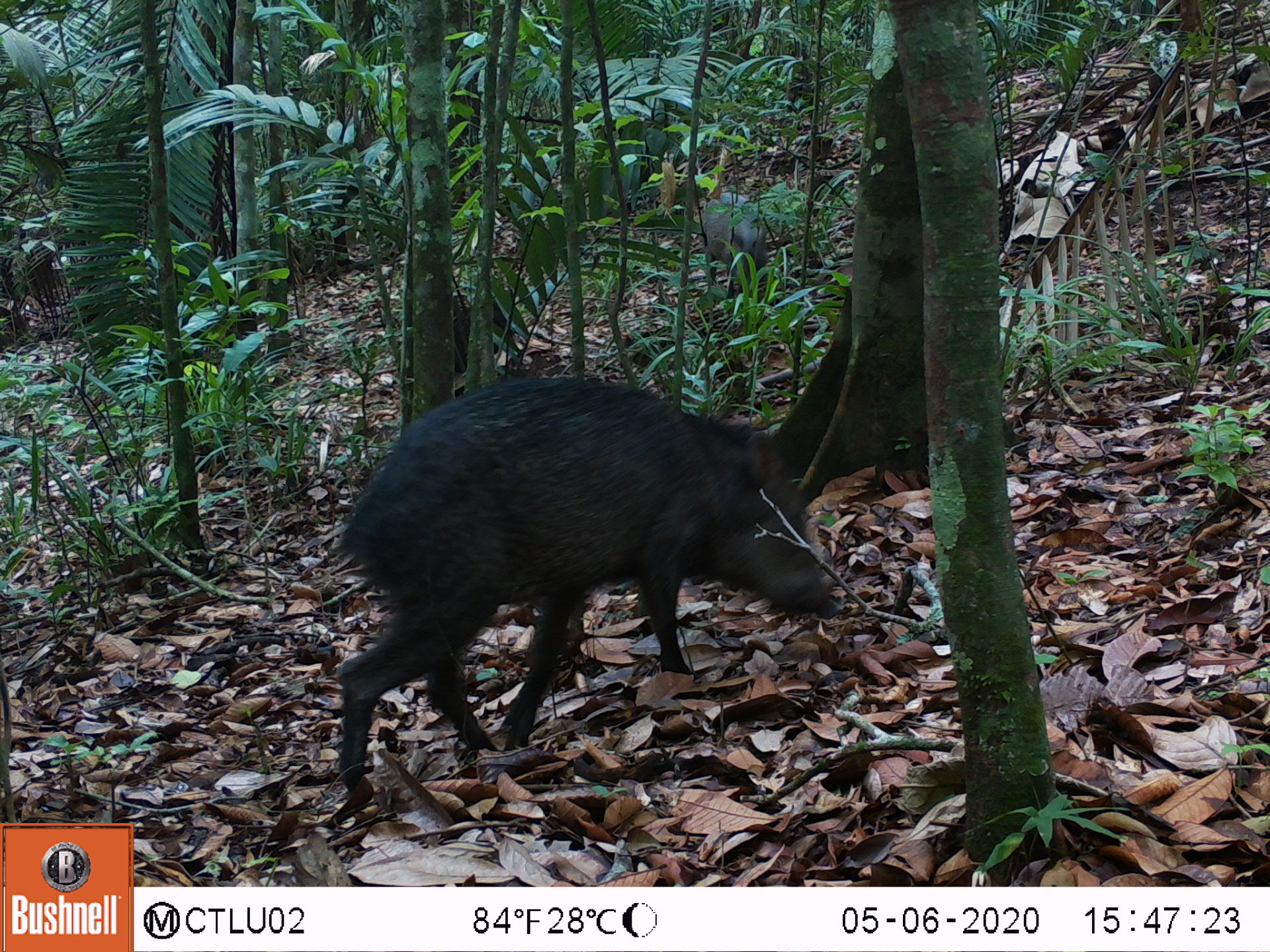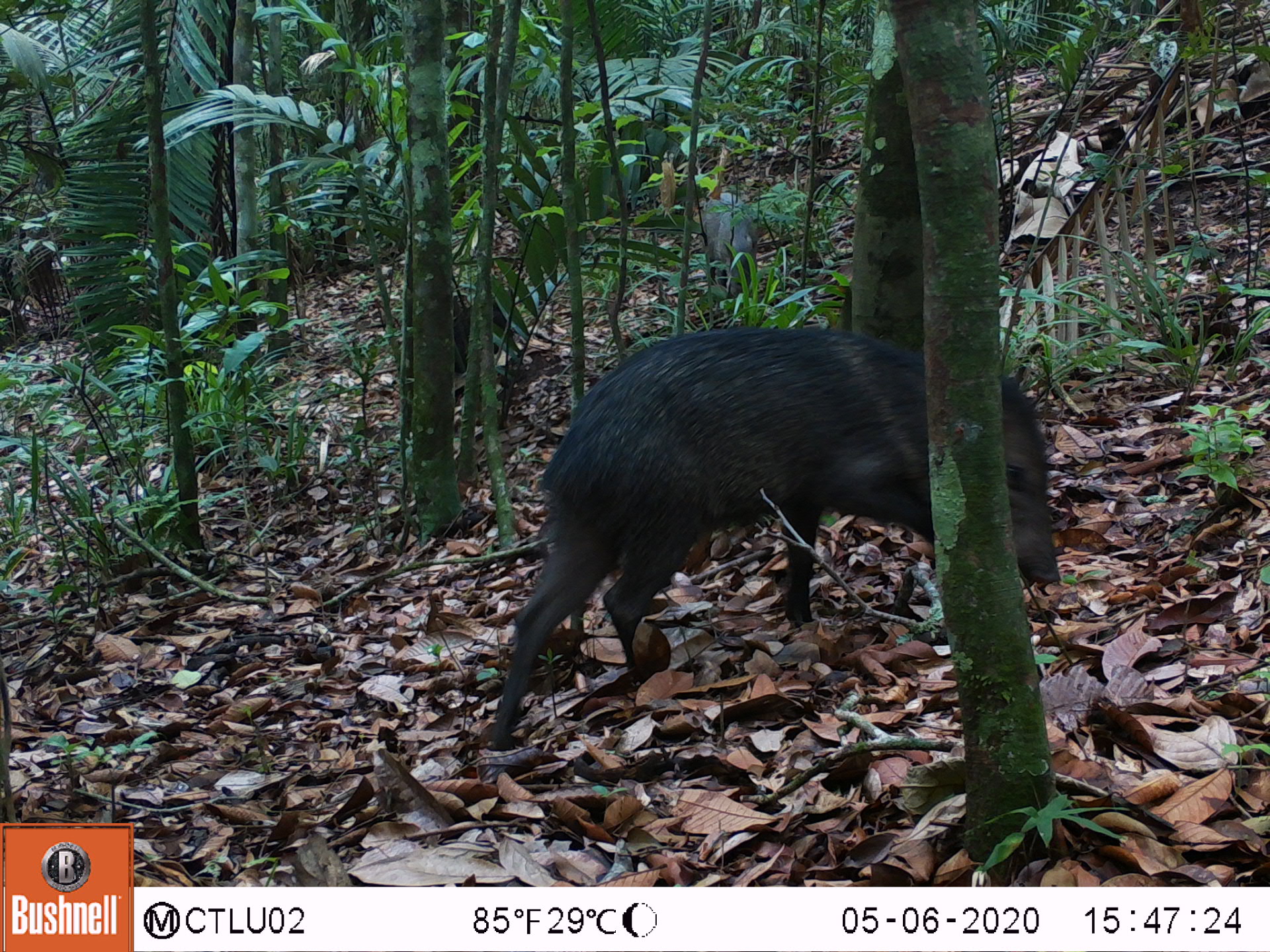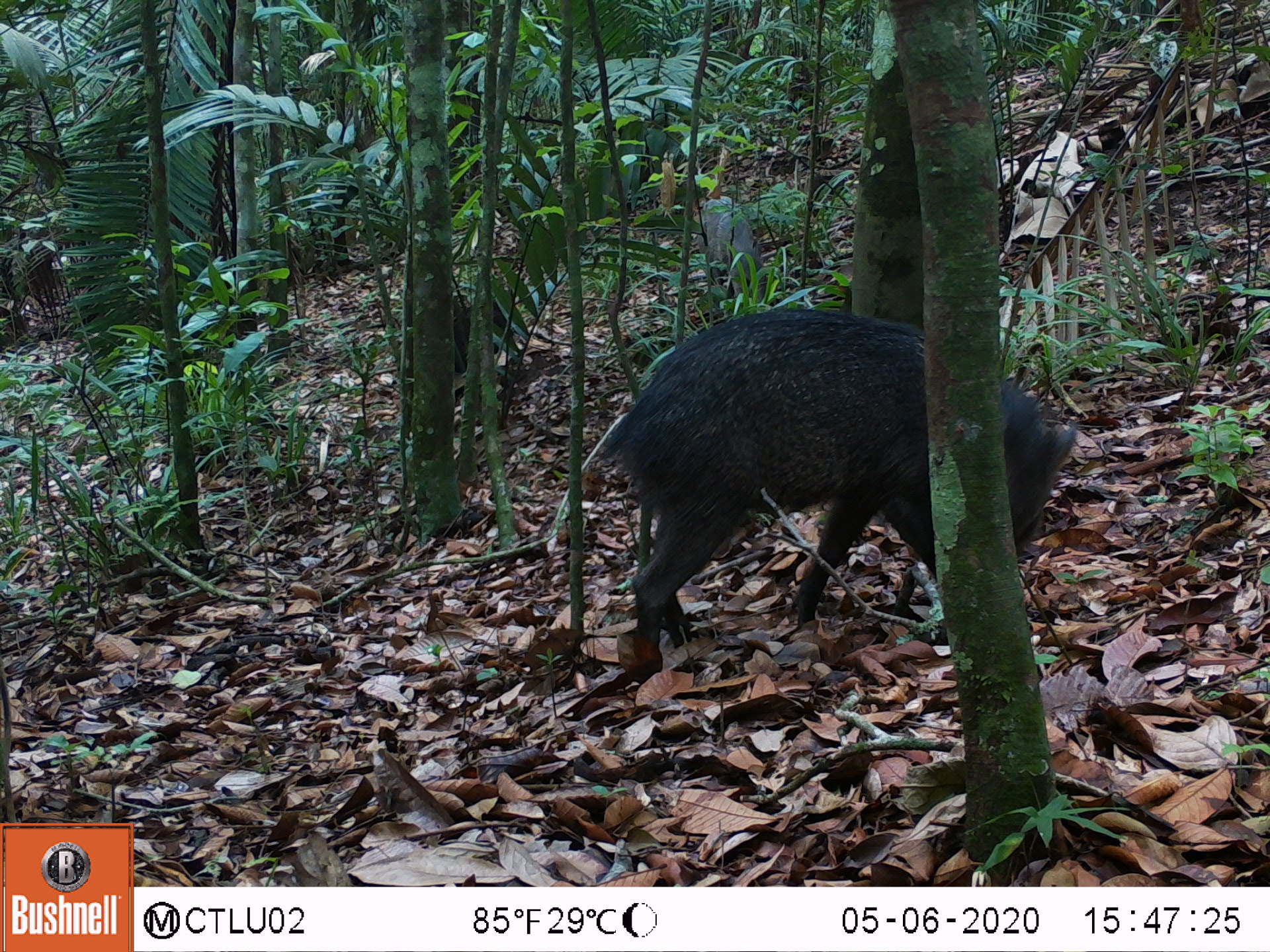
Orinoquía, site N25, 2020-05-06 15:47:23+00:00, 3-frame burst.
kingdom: Animalia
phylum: Chordata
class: Mammalia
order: Artiodactyla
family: Tayassuidae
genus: Pecari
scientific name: Pecari tajacu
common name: collared peccary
Collared peccary (Pecari tajacu).